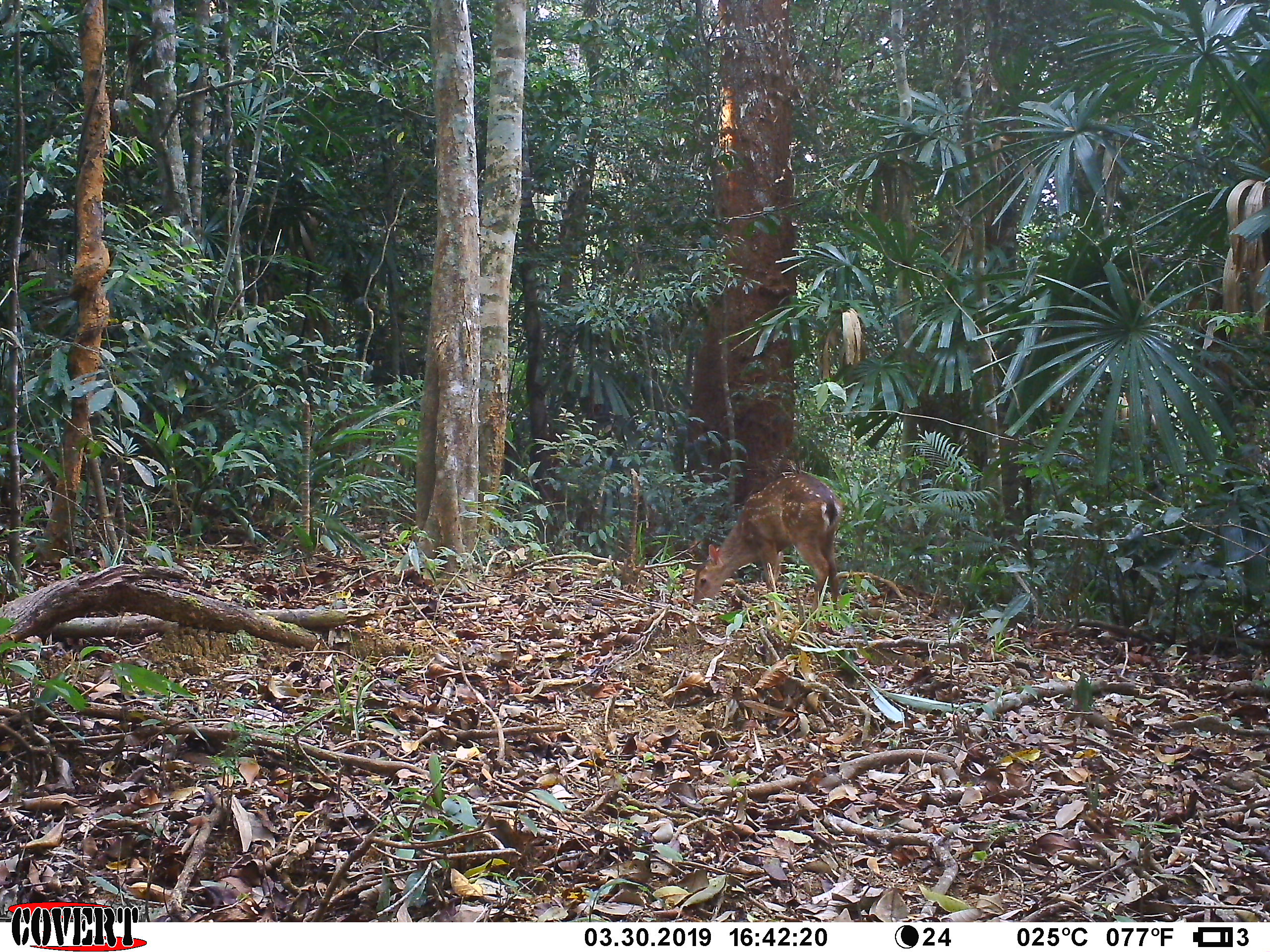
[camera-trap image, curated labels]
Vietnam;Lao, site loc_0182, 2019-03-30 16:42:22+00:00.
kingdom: Animalia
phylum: Chordata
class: Mammalia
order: Artiodactyla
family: Cervidae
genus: Muntiacus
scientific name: Muntiacus vuquangensis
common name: large-antlered muntjac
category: large antlered muntjac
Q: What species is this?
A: Large antlered muntjac (large-antlered muntjac) (Muntiacus vuquangensis).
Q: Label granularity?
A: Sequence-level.